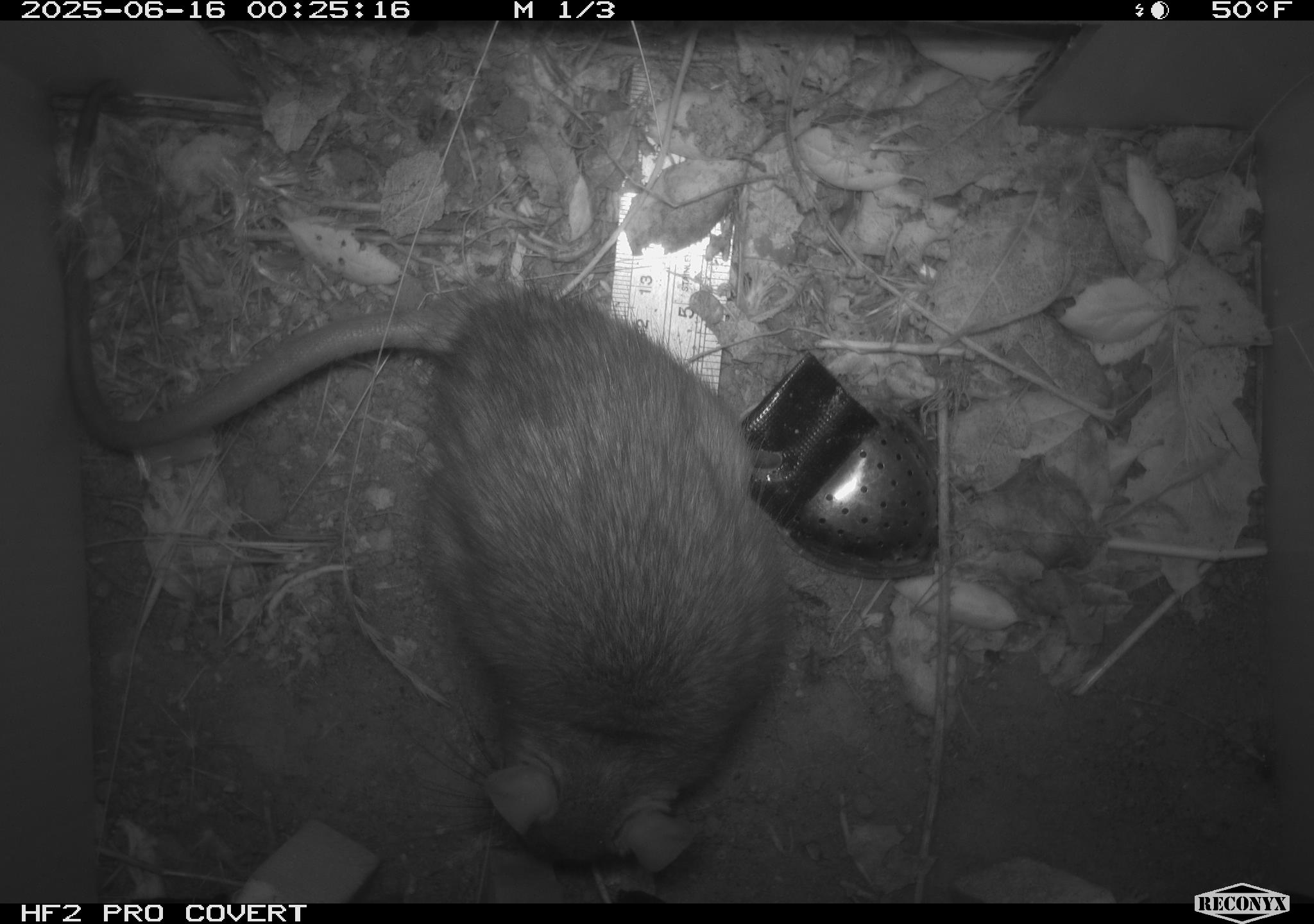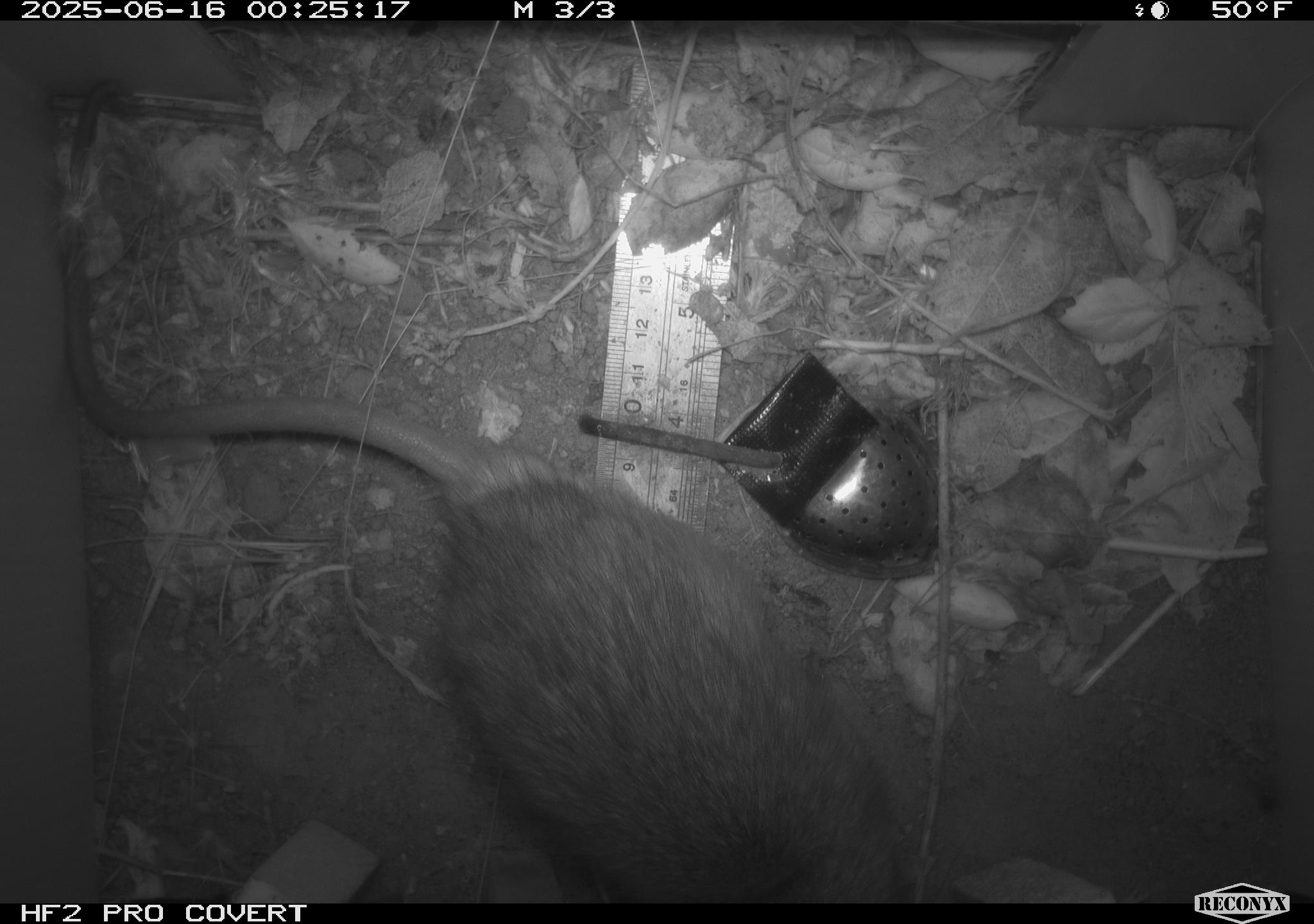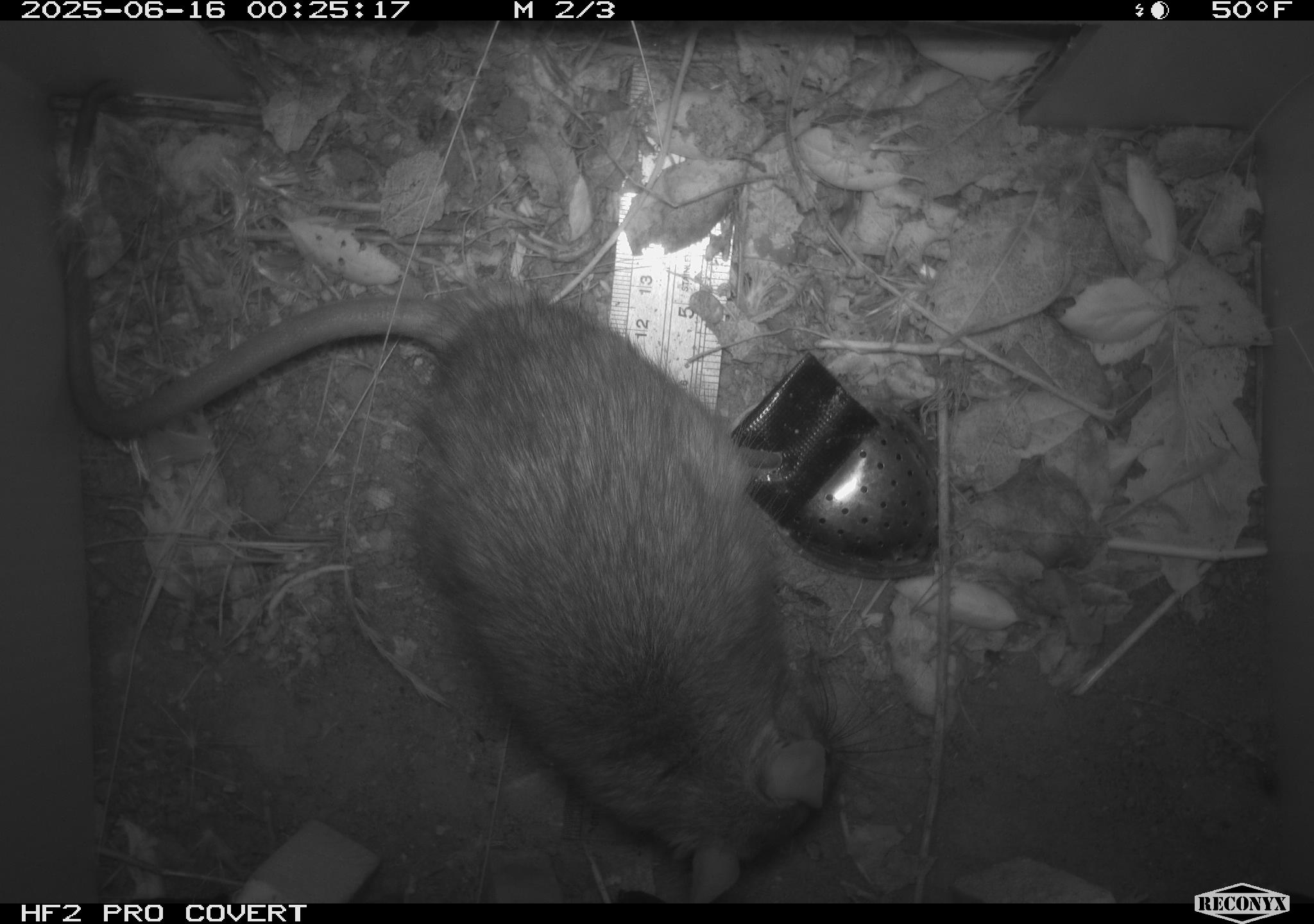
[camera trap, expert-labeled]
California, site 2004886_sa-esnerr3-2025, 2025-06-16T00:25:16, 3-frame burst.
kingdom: Animalia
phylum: Chordata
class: Mammalia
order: Rodentia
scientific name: Rodentia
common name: rodent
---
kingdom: Animalia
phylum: Chordata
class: Mammalia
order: Rodentia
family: Muridae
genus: Rattus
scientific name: Rattus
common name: rat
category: rattus species